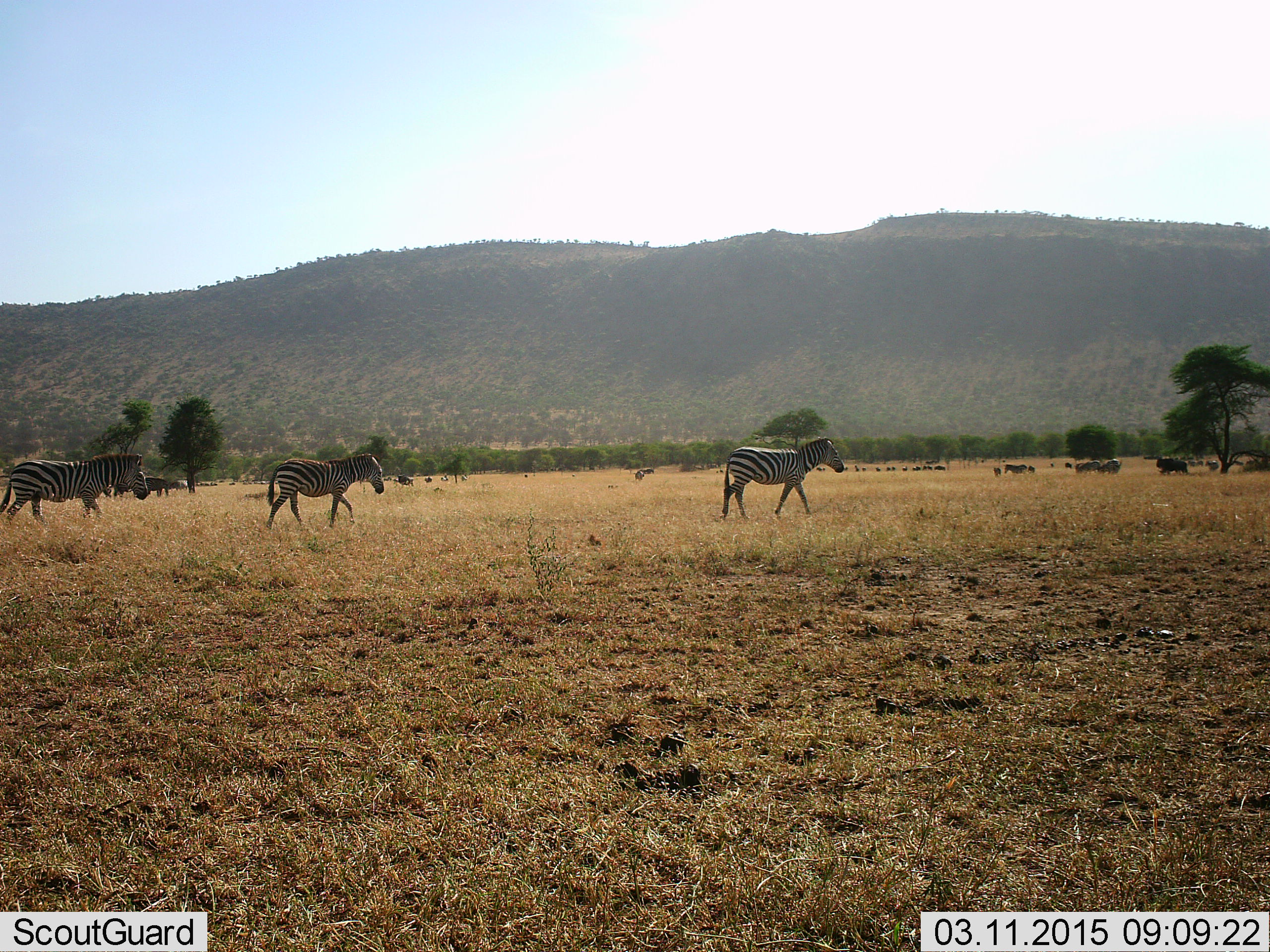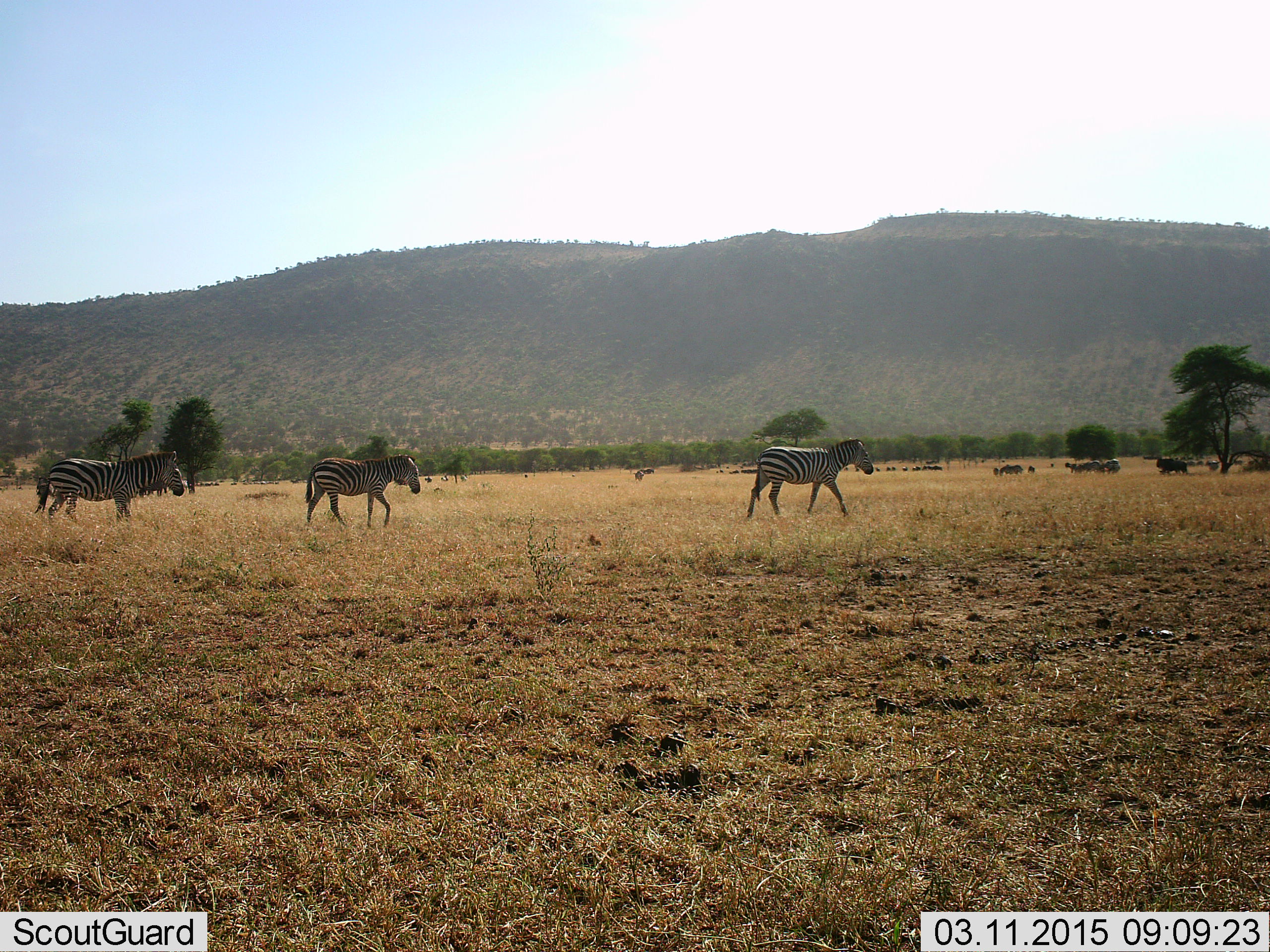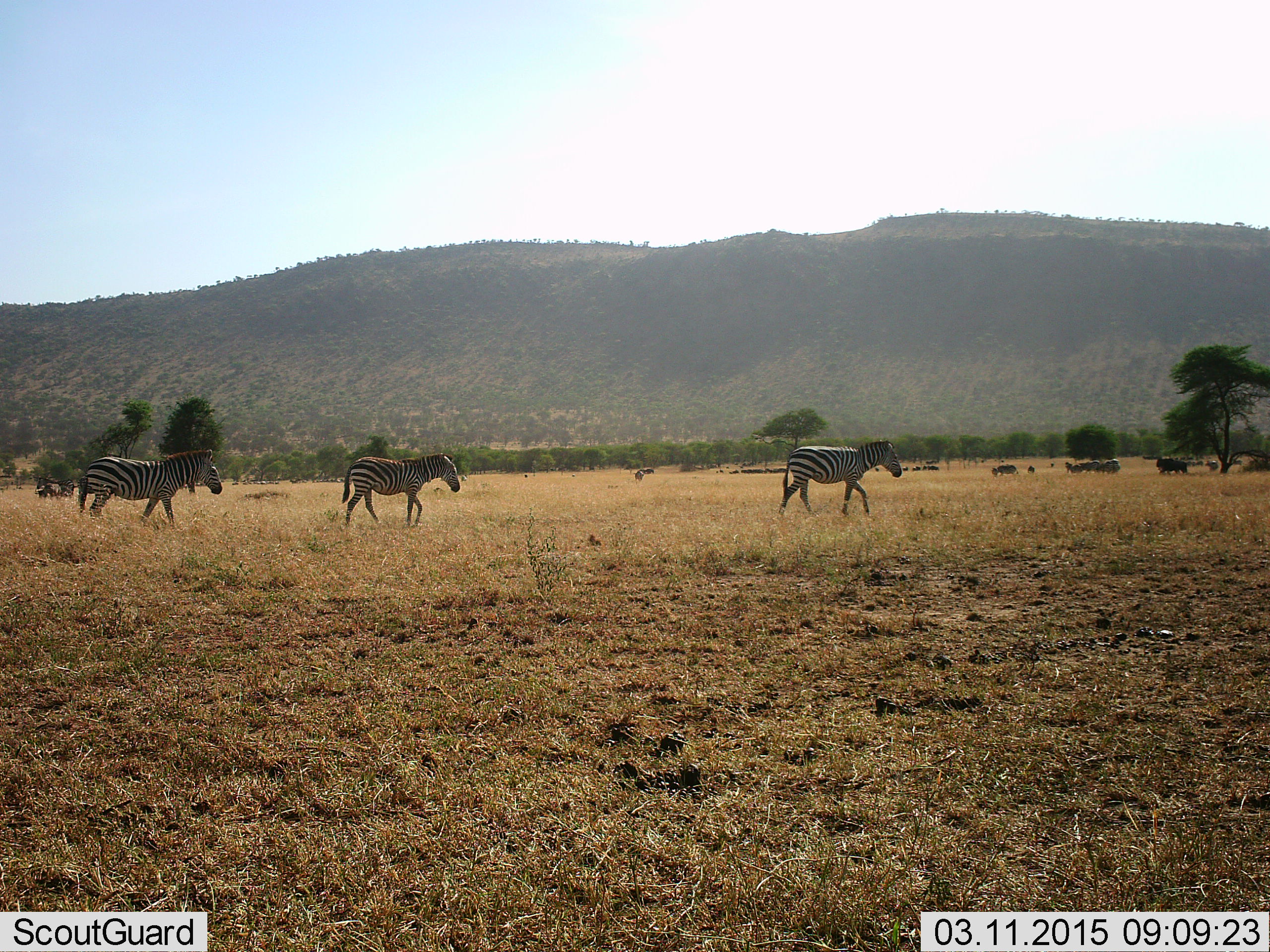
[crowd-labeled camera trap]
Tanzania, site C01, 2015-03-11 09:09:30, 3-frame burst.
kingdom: Animalia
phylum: Chordata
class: Mammalia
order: Perissodactyla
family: Equidae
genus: Equus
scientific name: Equus quagga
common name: plains zebra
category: zebra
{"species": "zebra (plains zebra) (Equus quagga)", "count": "3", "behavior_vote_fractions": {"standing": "6%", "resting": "0%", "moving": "100%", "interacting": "0%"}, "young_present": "6%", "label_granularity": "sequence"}